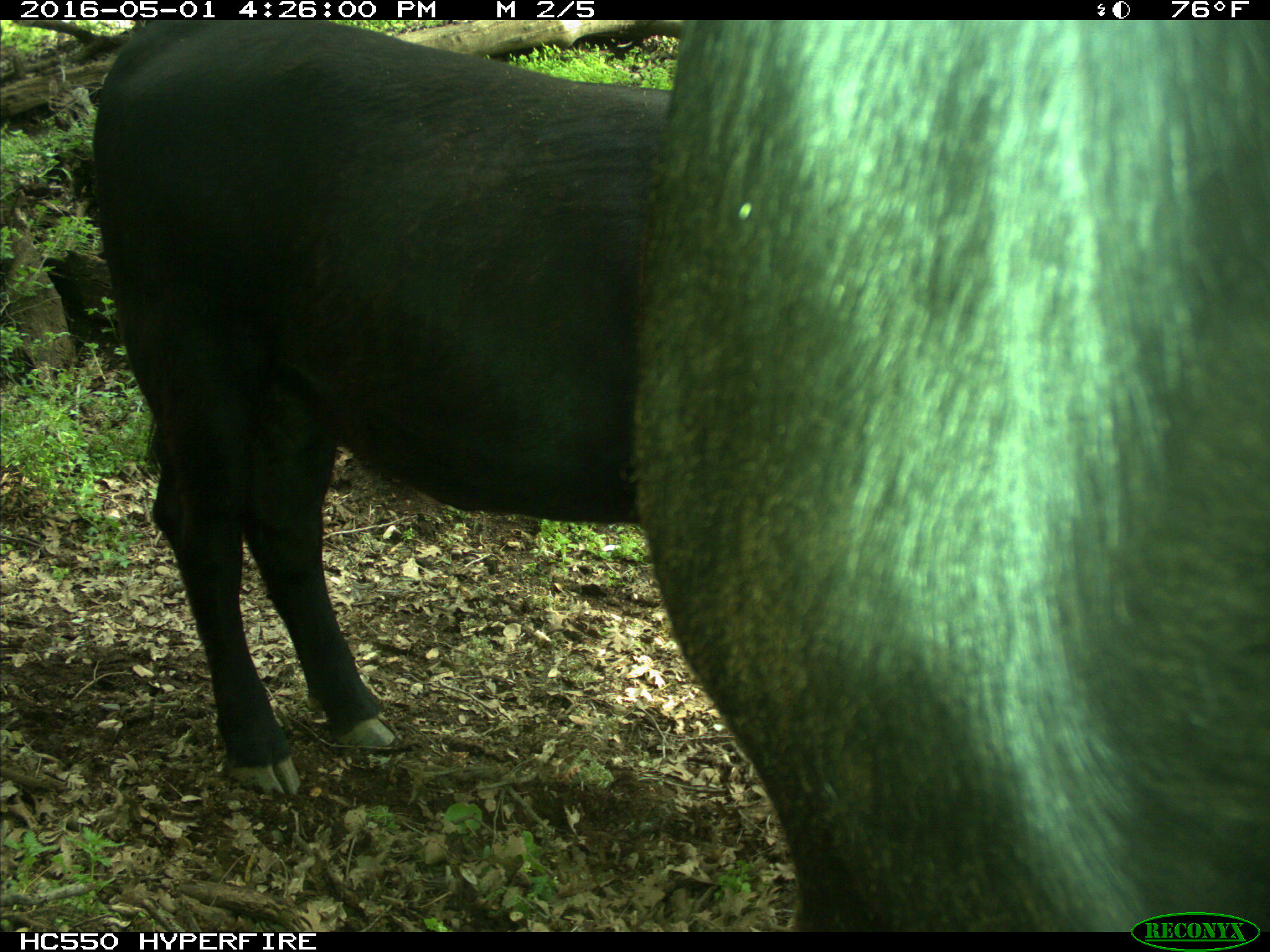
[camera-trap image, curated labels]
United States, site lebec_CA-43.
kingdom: Animalia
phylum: Chordata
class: Mammalia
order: Artiodactyla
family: Bovidae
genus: Bos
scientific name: Bos taurus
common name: domestic cow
Bos taurus (domestic cow).